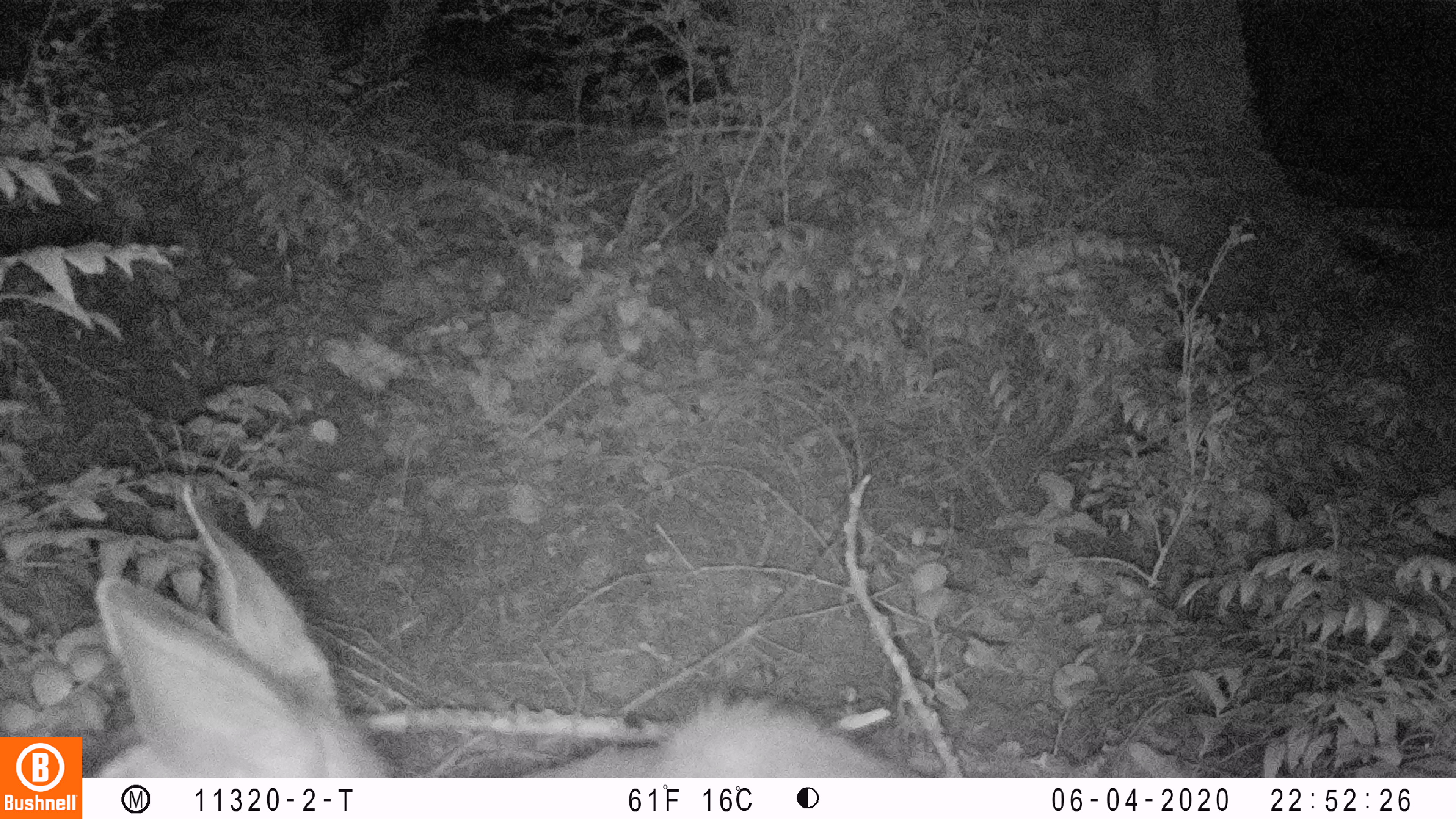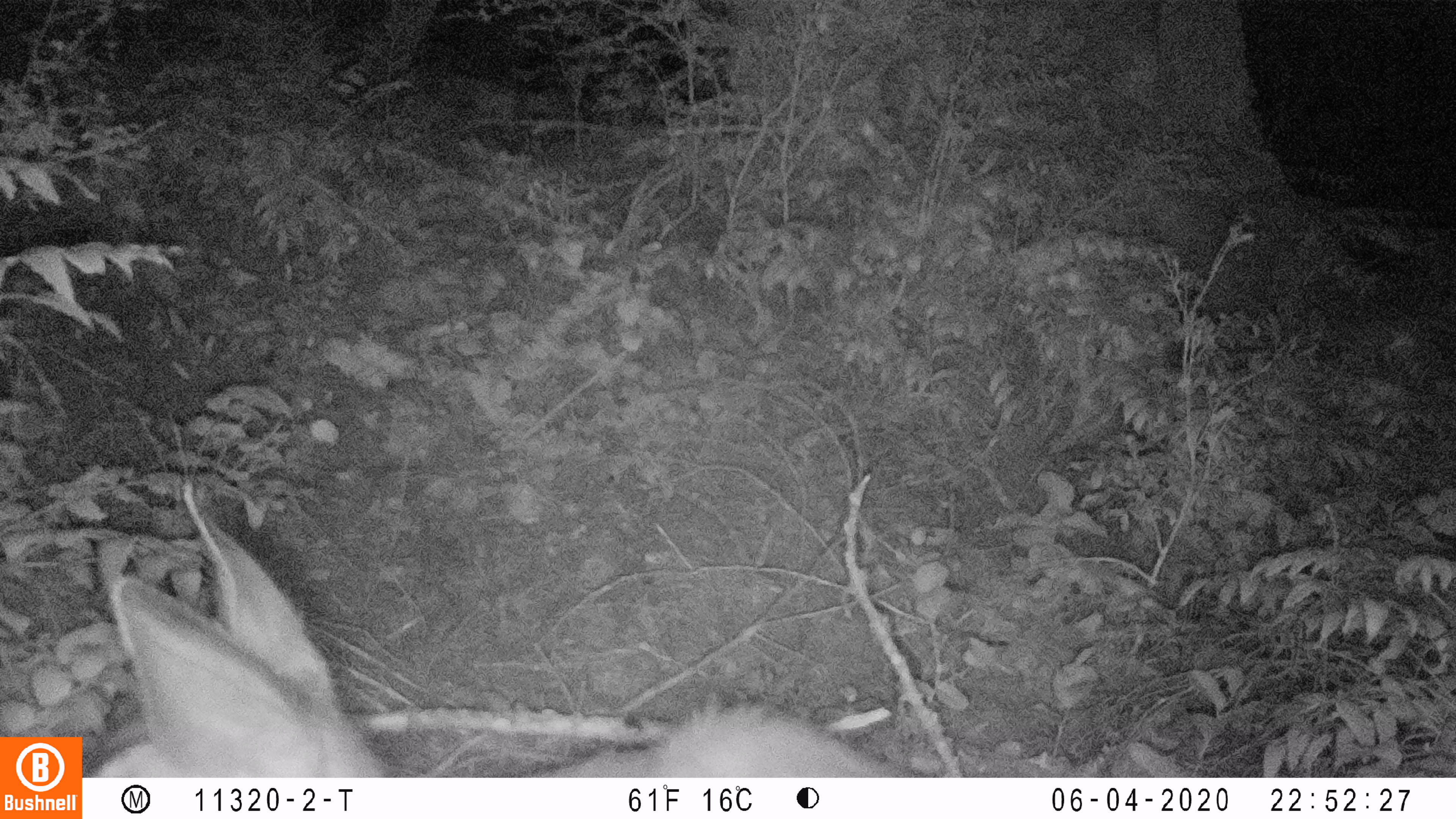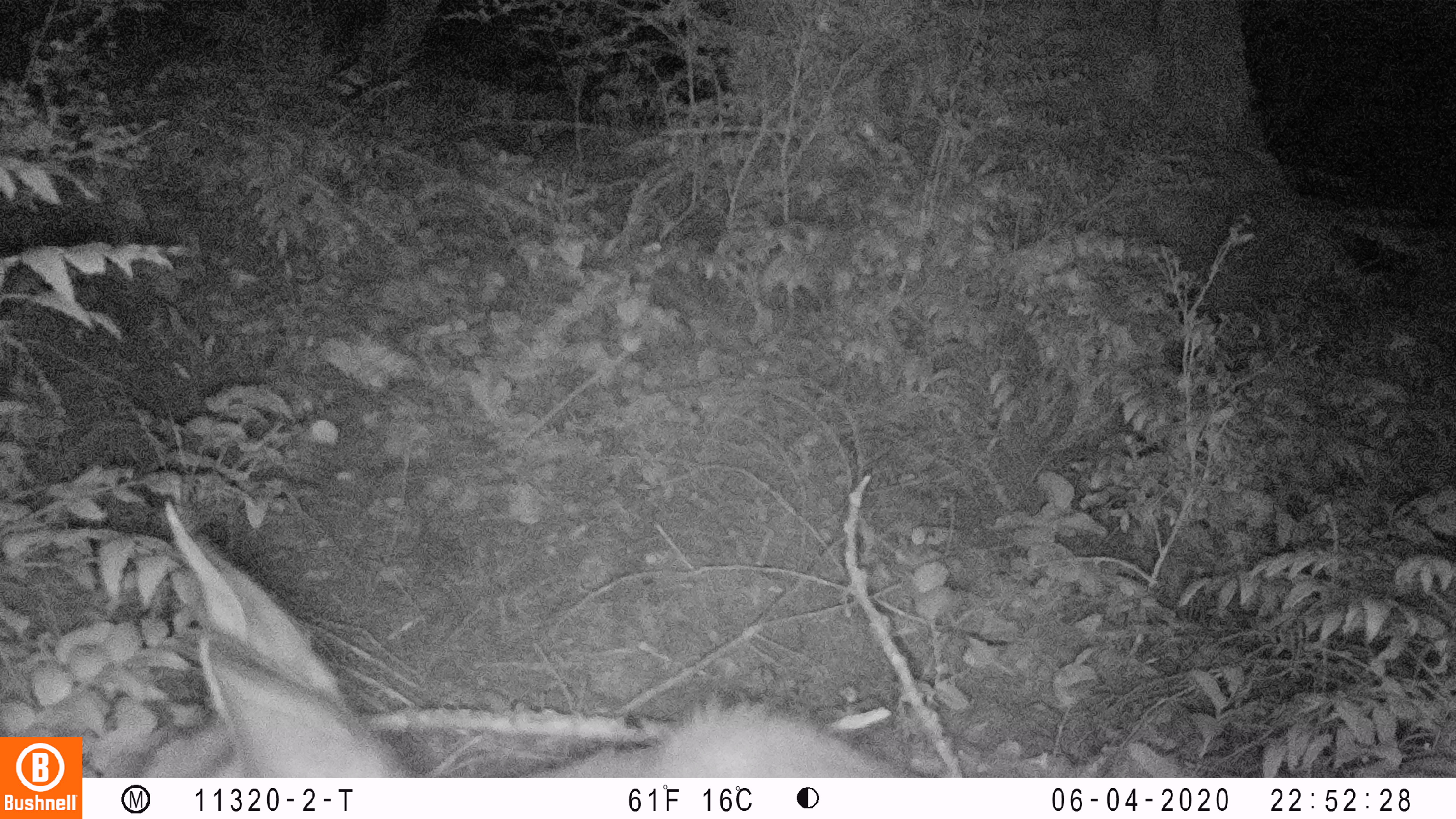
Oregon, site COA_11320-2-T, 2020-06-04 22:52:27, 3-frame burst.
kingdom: Animalia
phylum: Chordata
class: Mammalia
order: Artiodactyla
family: Cervidae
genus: Odocoileus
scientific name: Odocoileus hemionus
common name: black-tailed deer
Black-tailed deer (Odocoileus hemionus).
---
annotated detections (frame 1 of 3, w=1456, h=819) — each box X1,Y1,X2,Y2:
black-tailed deer: 88,474,910,766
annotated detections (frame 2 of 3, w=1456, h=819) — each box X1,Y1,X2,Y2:
black-tailed deer: 99,474,922,772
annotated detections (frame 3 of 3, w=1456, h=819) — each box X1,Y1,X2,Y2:
black-tailed deer: 122,488,903,774